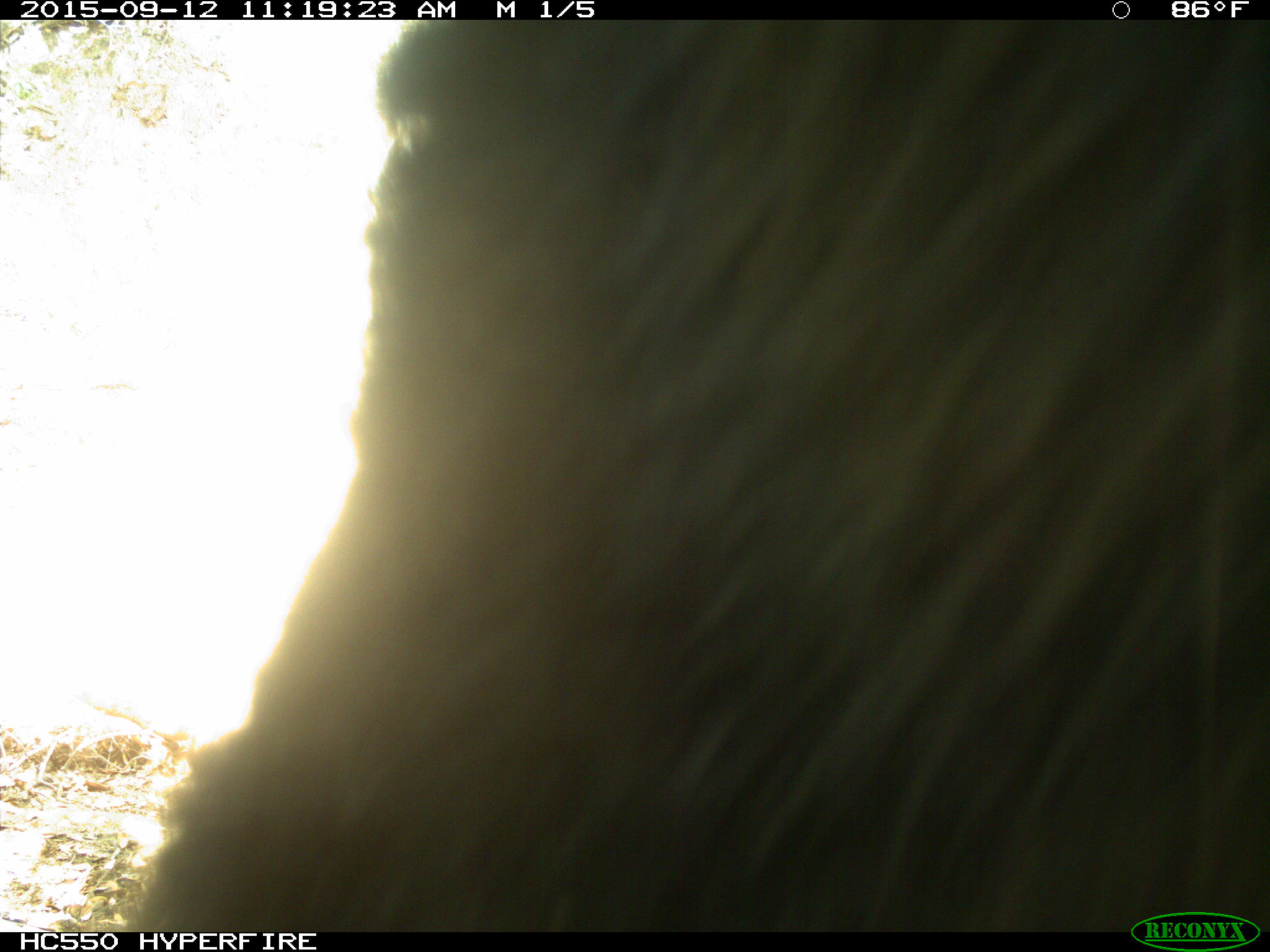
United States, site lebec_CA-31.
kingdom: Animalia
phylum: Chordata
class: Mammalia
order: Carnivora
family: Ursidae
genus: Ursus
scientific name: Ursus americanus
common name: american black bear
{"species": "Ursus americanus (american black bear)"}